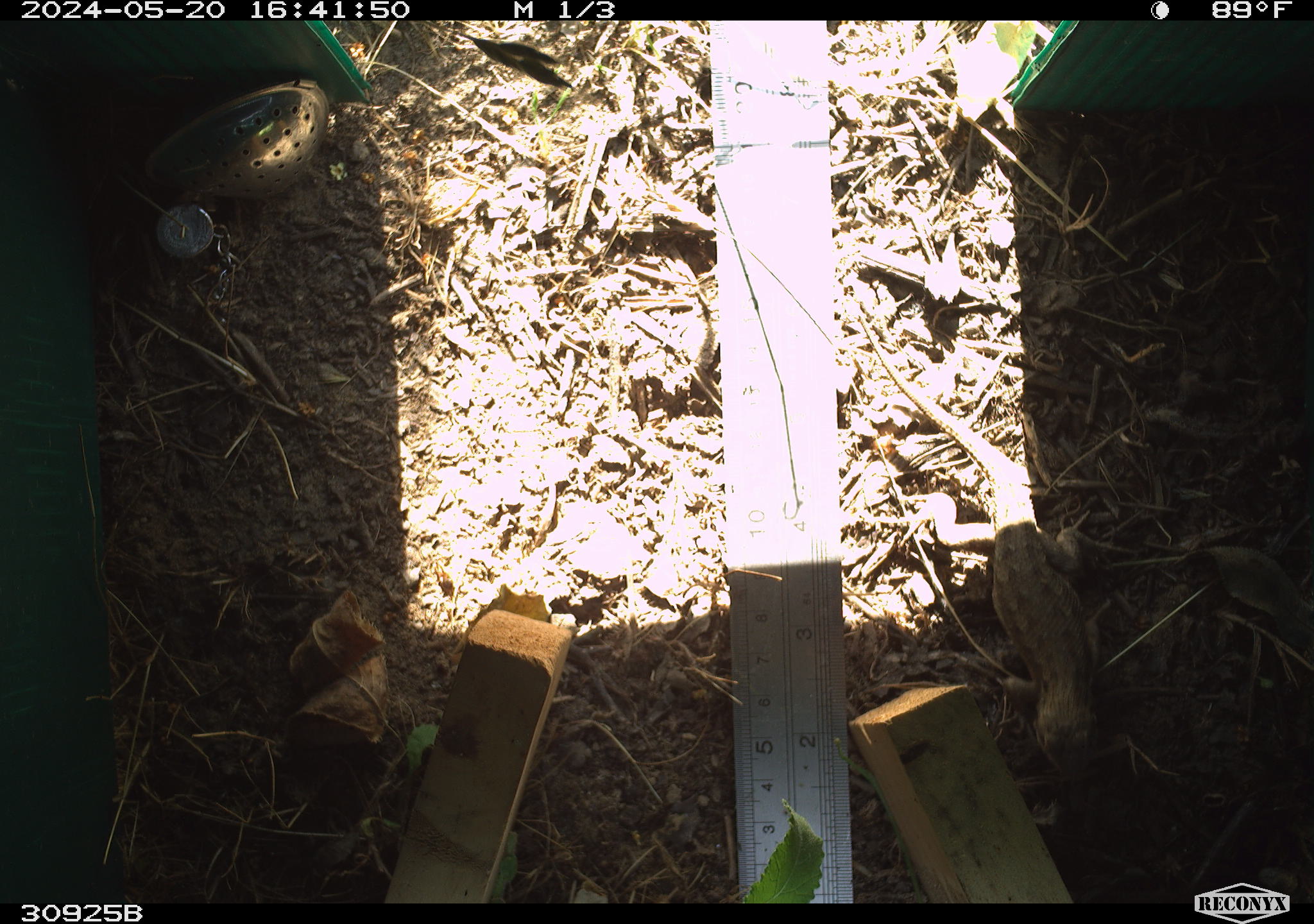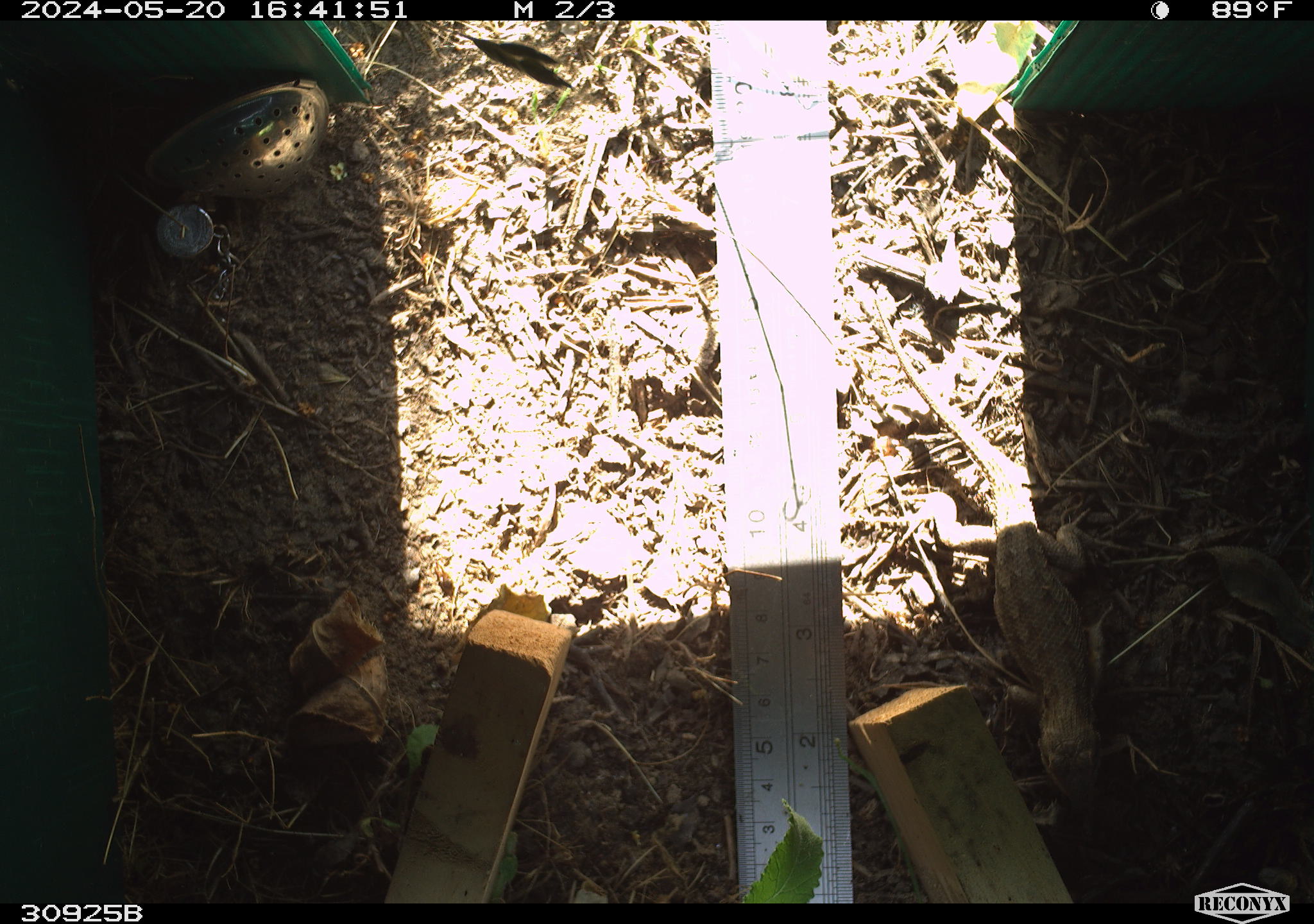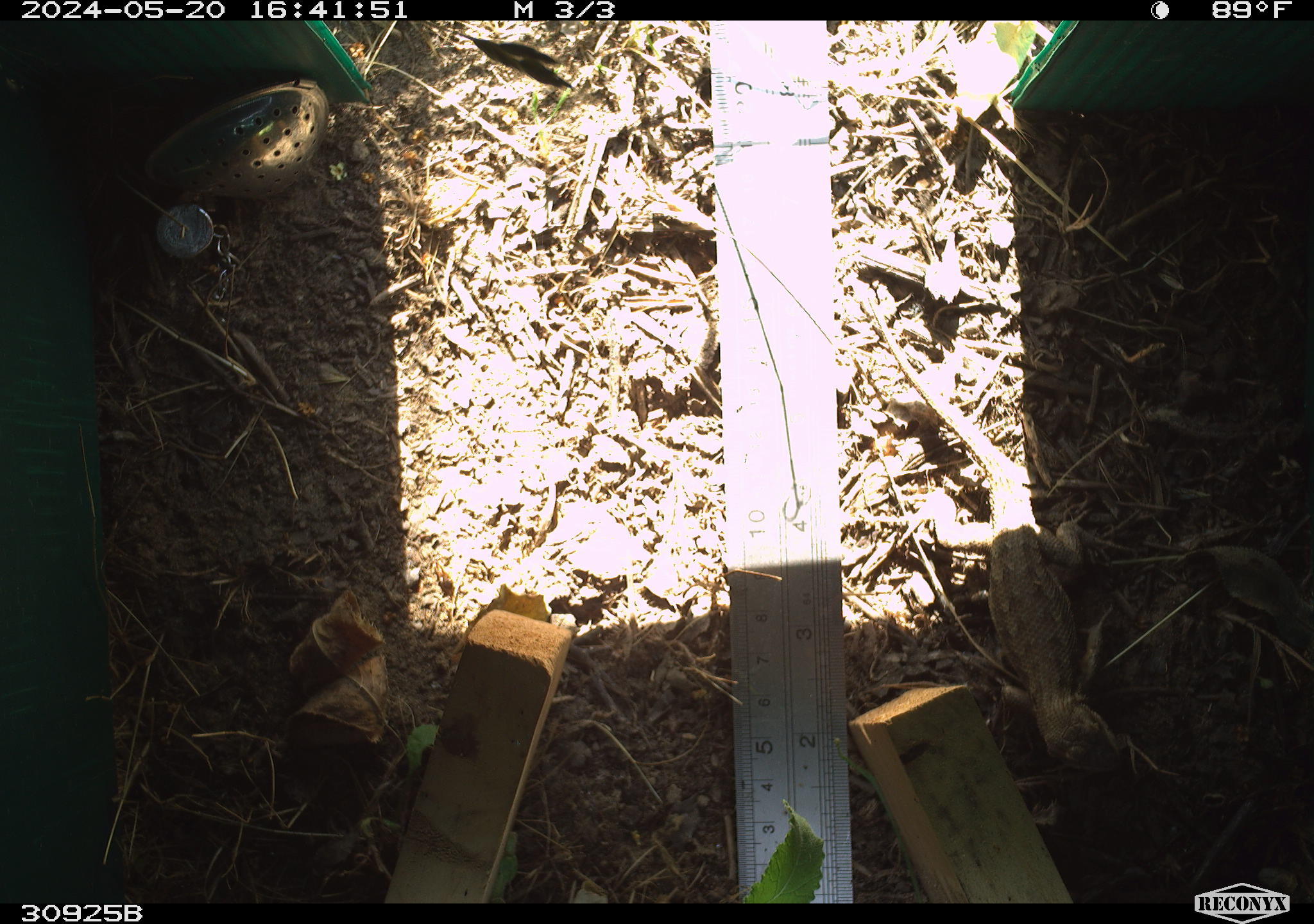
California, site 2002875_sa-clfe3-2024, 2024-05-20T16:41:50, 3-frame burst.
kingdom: Animalia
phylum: Chordata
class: Reptilia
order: Squamata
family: Phrynosomatidae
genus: Sceloporus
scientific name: Sceloporus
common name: spiny lizards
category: sceloporus species